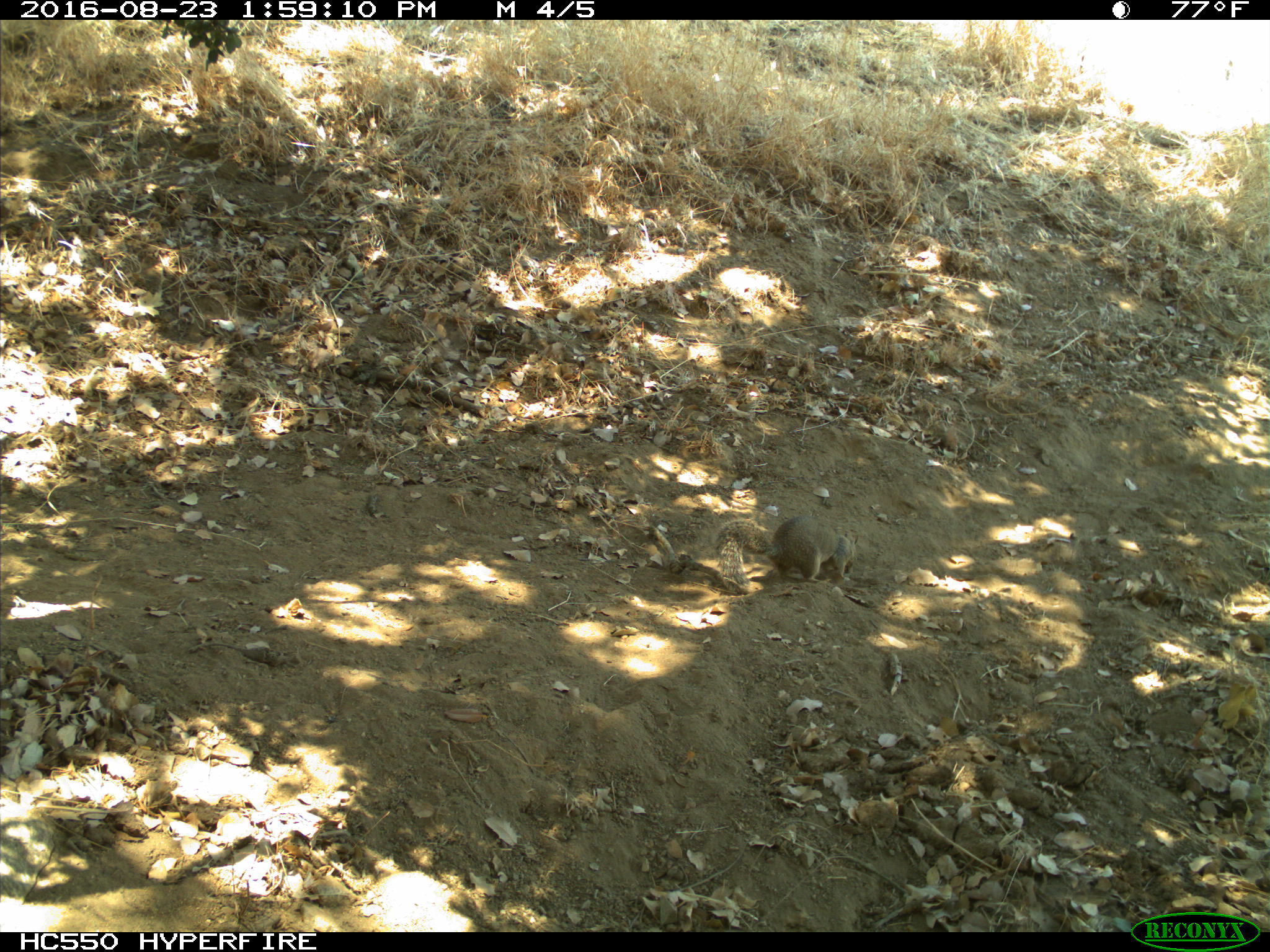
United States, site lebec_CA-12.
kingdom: Animalia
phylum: Chordata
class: Mammalia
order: Rodentia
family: Sciuridae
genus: Otospermophilus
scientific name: Otospermophilus beecheyi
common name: california ground squirrel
Otospermophilus beecheyi (california ground squirrel).